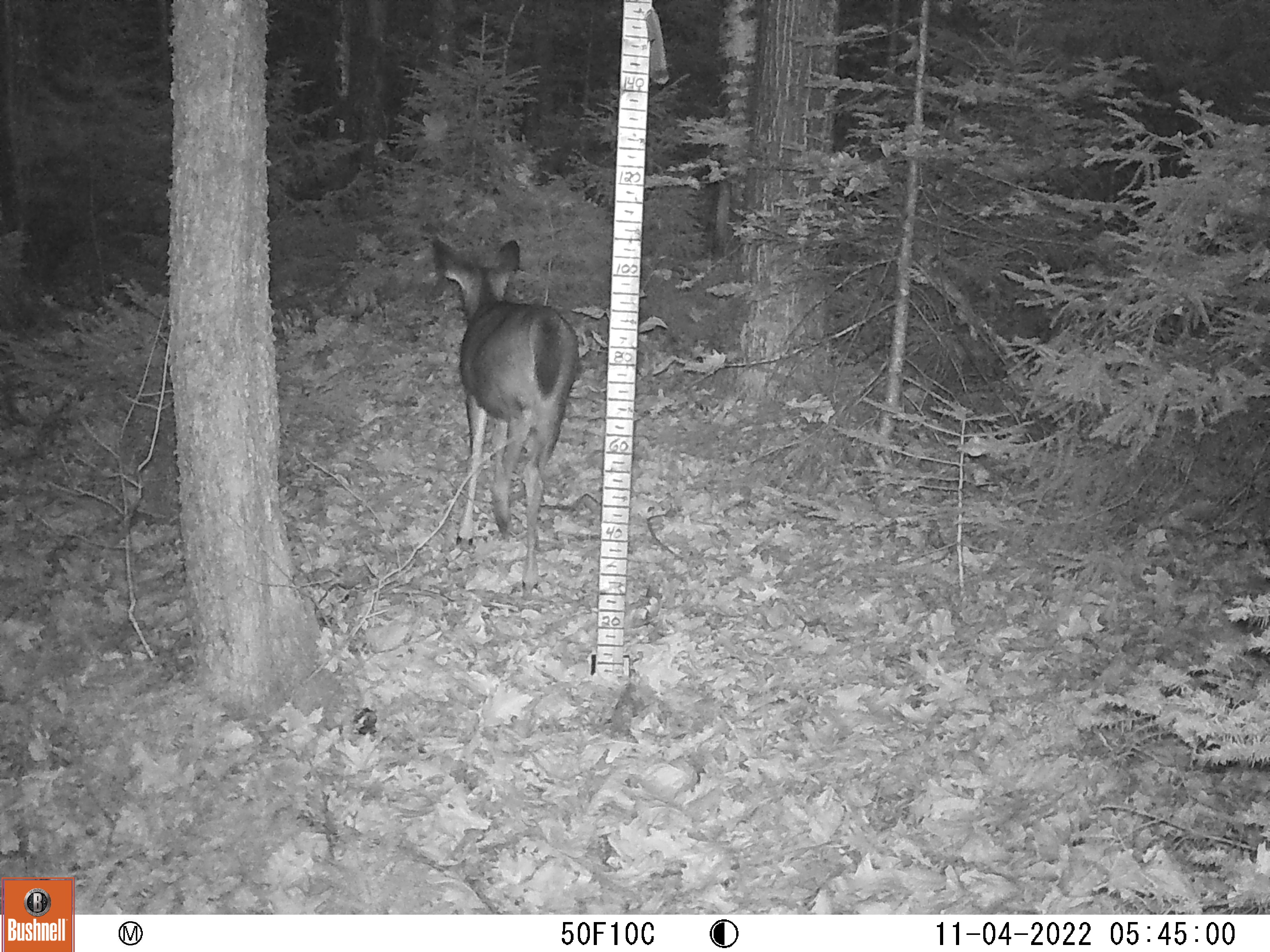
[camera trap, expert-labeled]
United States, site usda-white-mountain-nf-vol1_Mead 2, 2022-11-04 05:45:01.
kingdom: Animalia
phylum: Chordata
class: Mammalia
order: Artiodactyla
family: Cervidae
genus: Odocoileus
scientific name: Odocoileus virginianus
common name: white-tailed deer